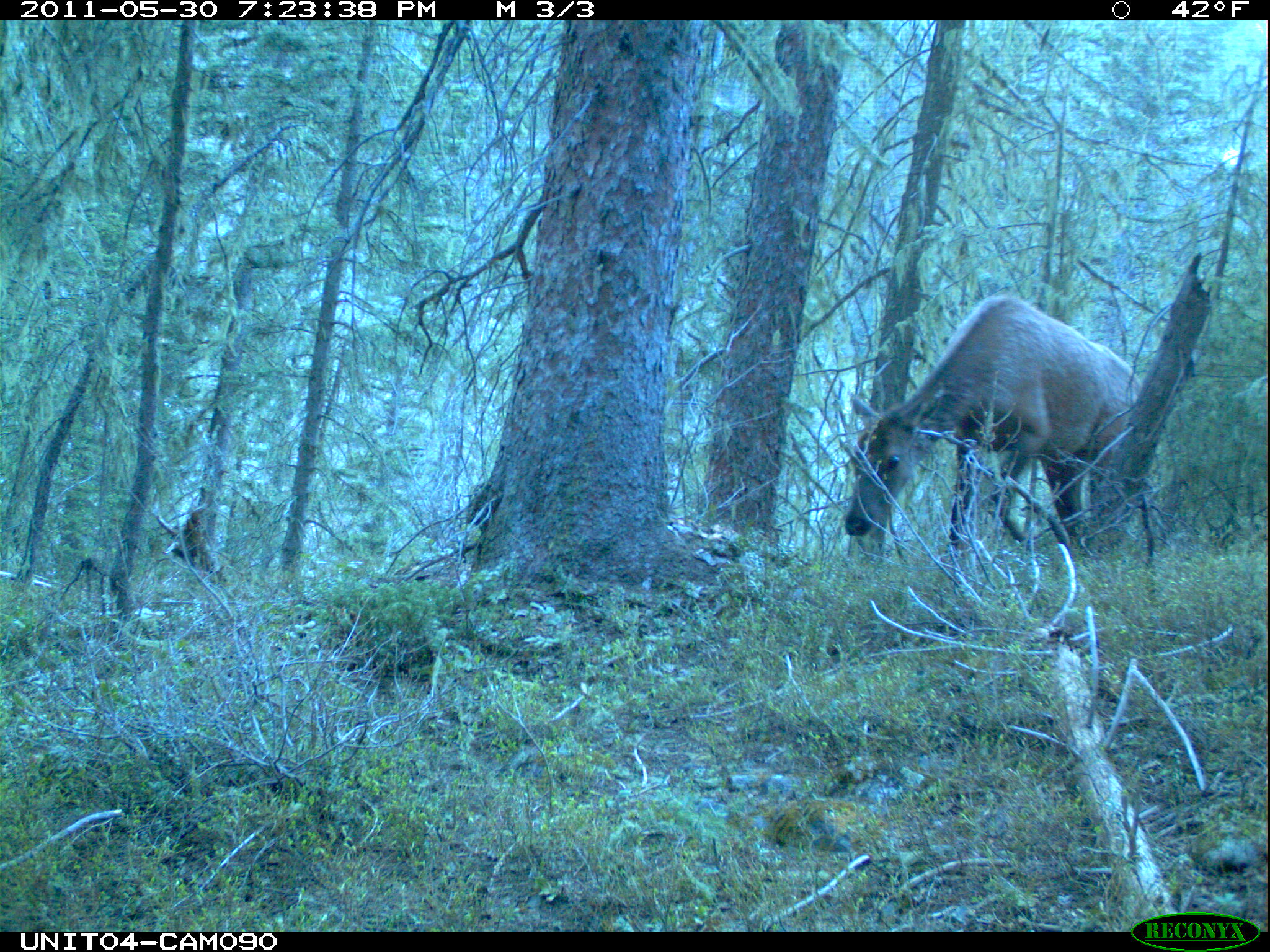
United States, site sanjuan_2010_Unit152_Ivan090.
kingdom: Animalia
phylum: Chordata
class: Mammalia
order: Artiodactyla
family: Cervidae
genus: Cervus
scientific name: Cervus elaphus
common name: red deer